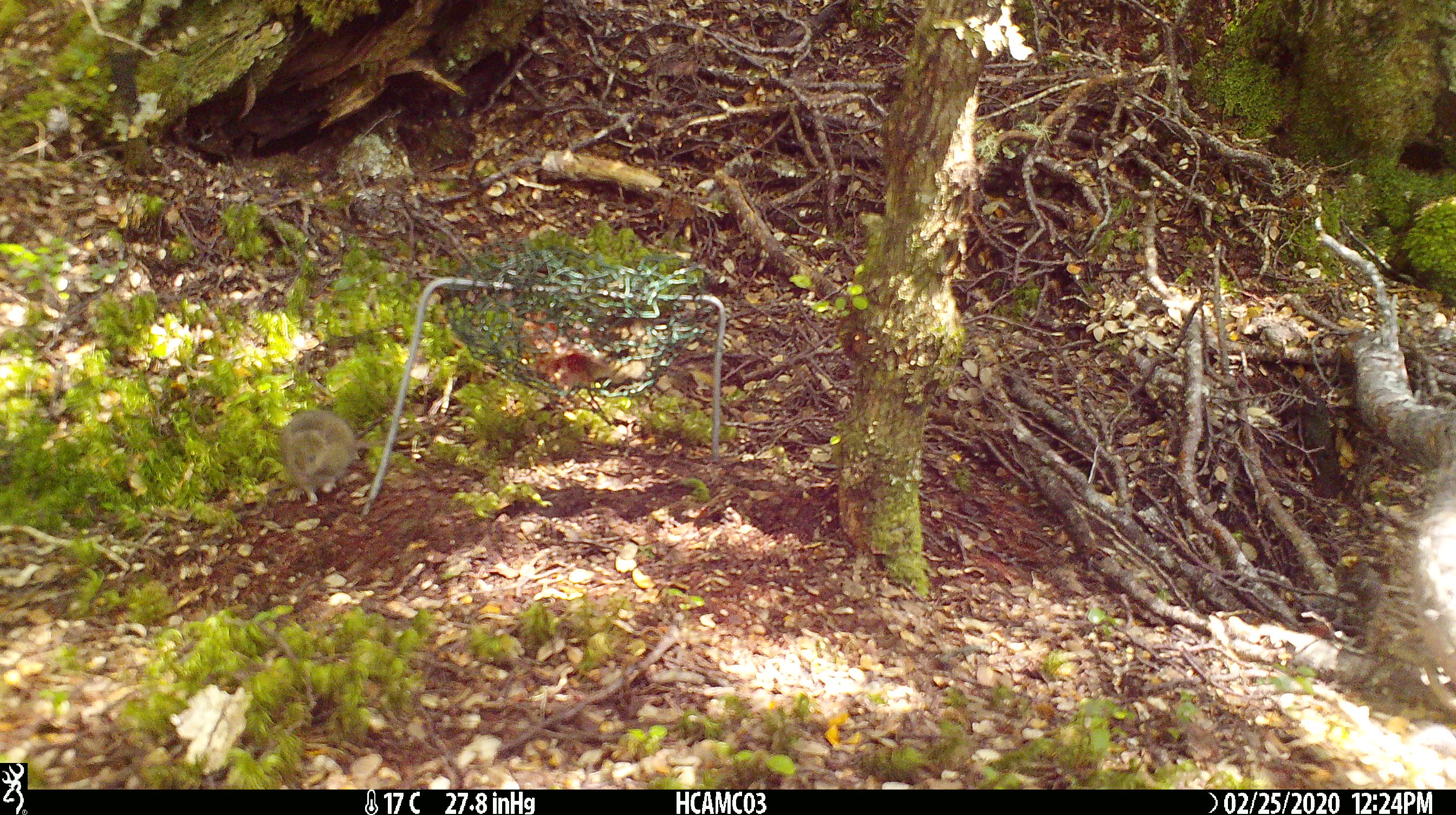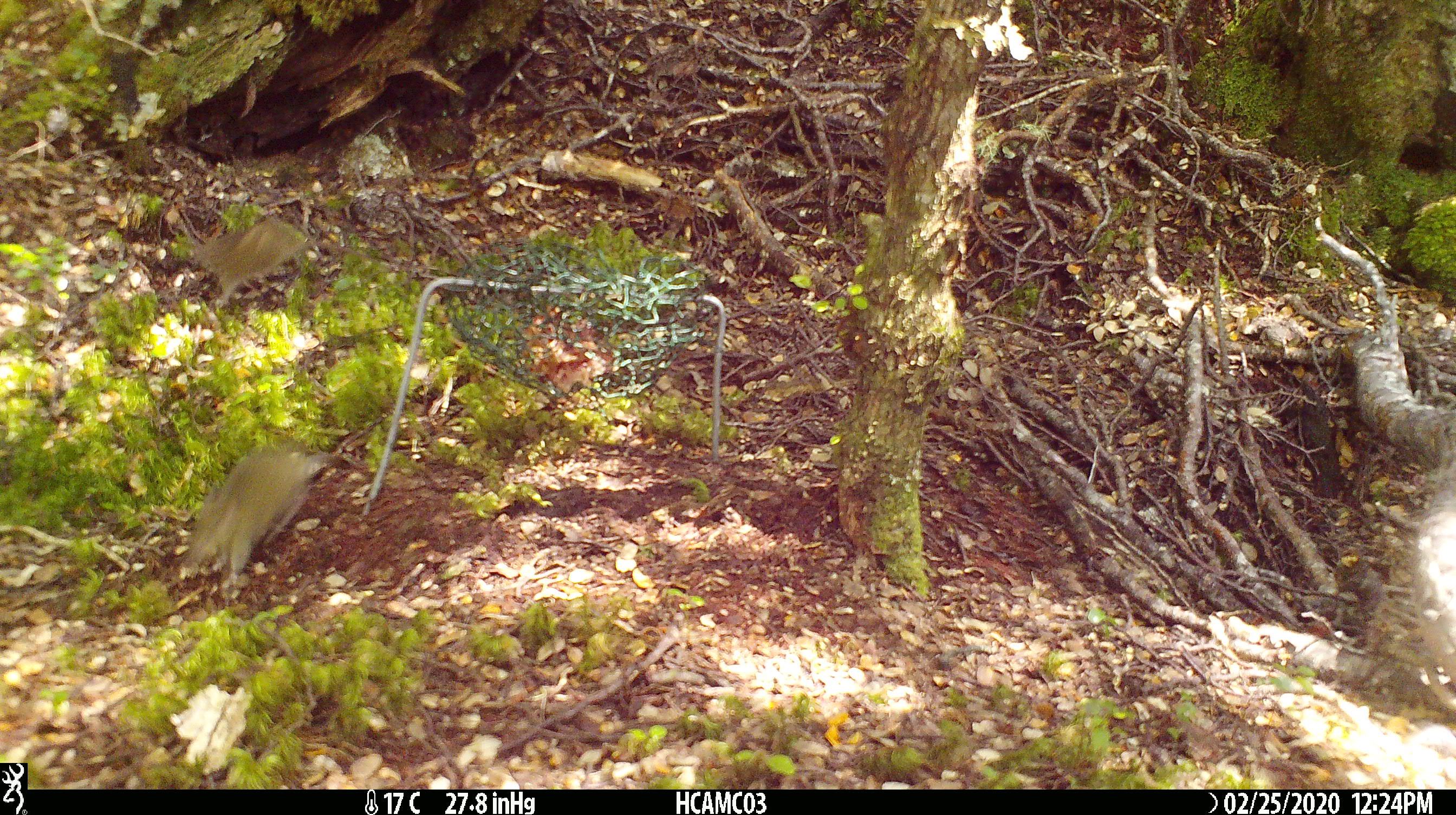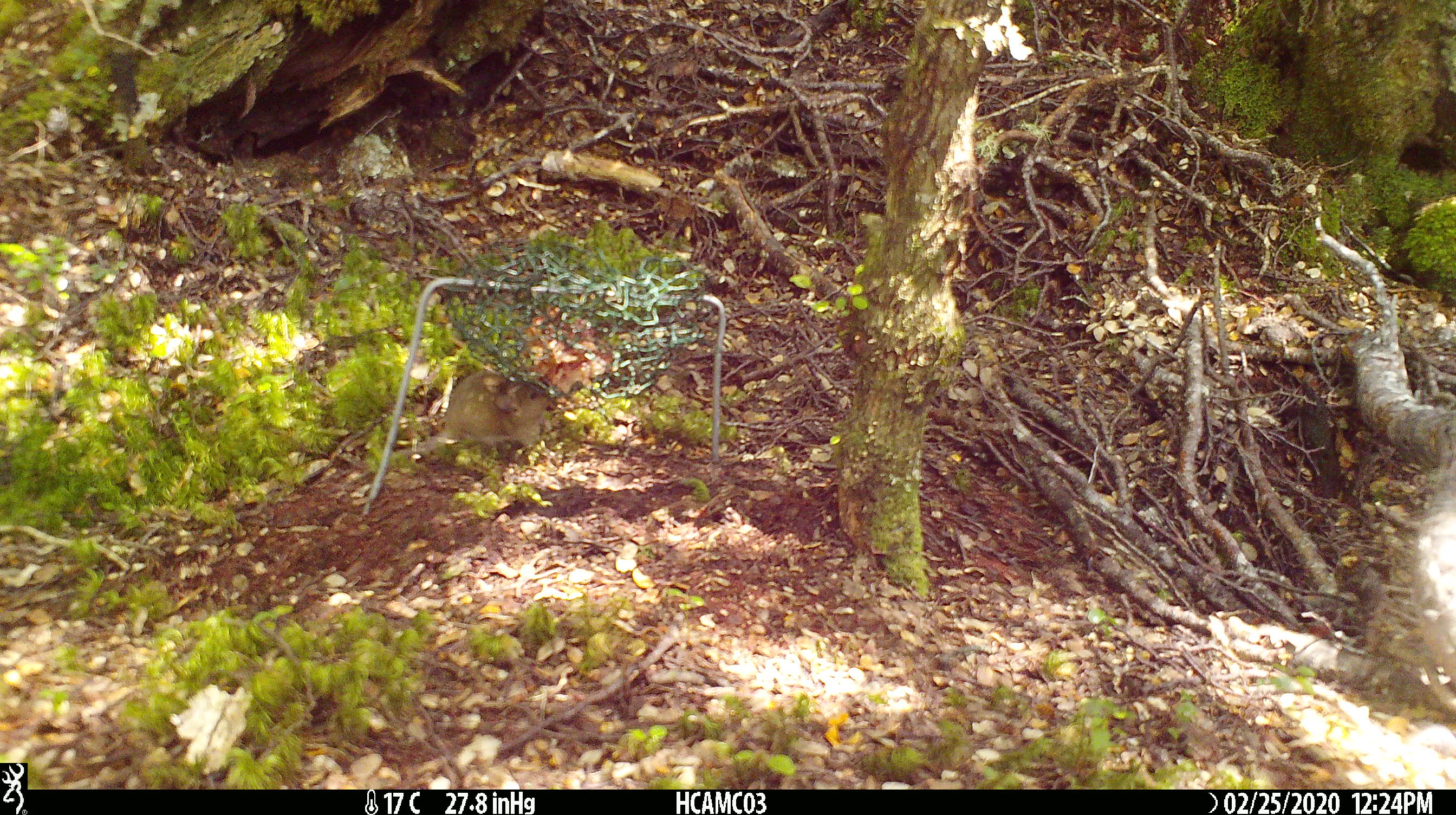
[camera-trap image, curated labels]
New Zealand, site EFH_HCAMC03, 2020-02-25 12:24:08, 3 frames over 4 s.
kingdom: Animalia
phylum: Chordata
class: Mammalia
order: Rodentia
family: Muridae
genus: Mus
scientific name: Mus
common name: mouse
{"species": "mouse (Mus)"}